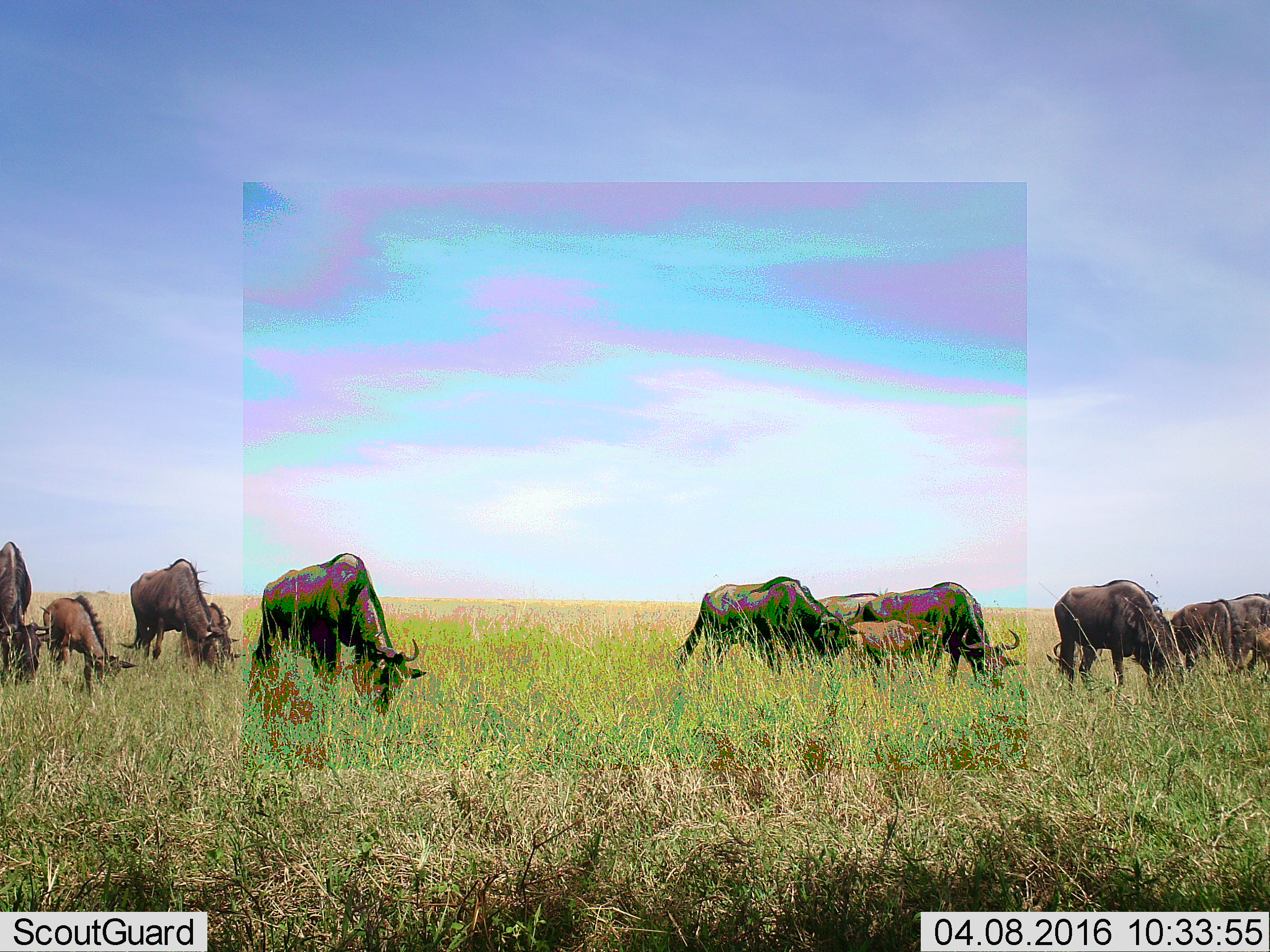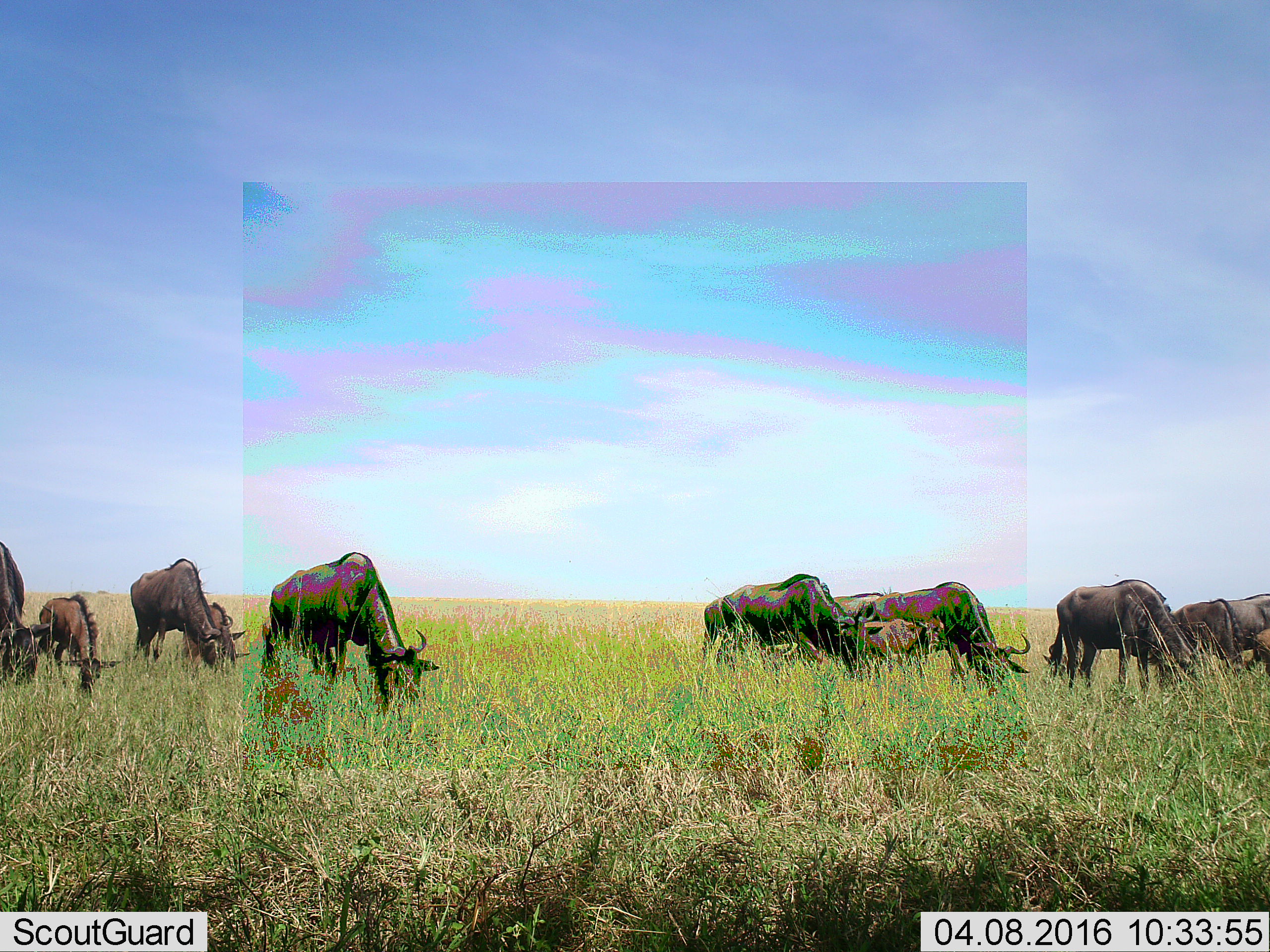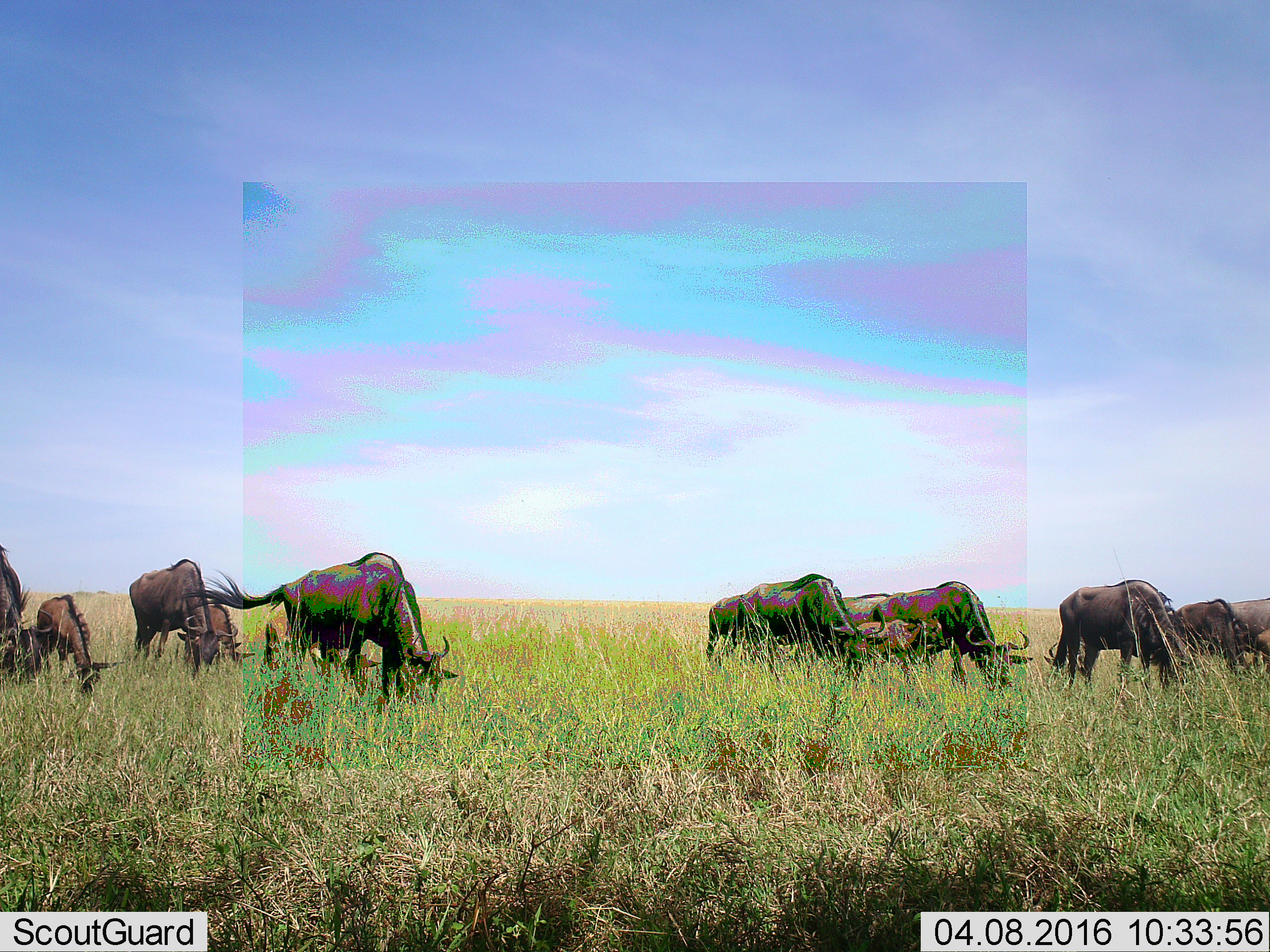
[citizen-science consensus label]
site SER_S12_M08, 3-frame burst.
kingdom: Animalia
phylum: Chordata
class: Mammalia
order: Artiodactyla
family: Bovidae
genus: Connochaetes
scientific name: Connochaetes taurinus taurinus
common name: blue wildebeest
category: wildebeestblue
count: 11-50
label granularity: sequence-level